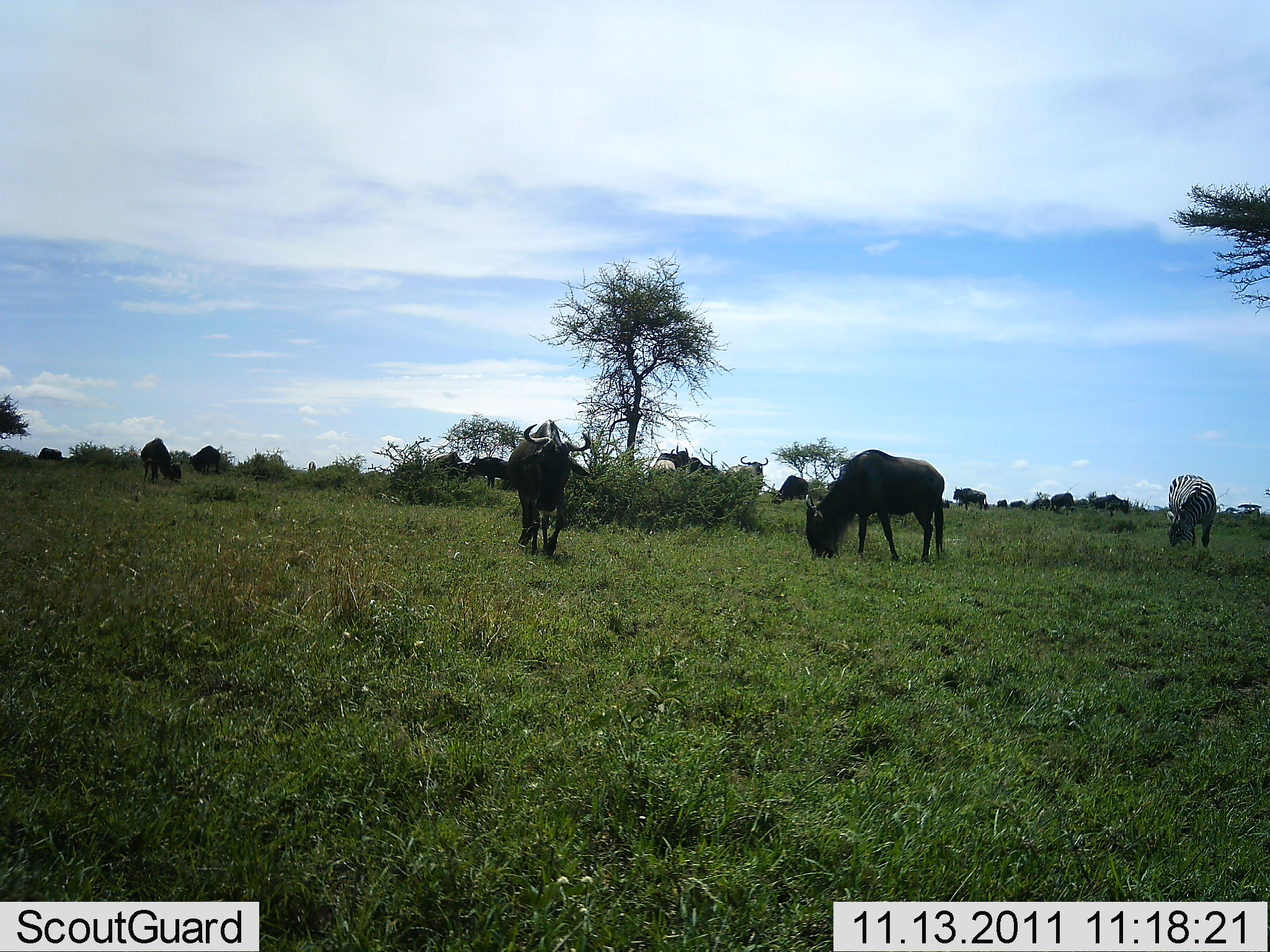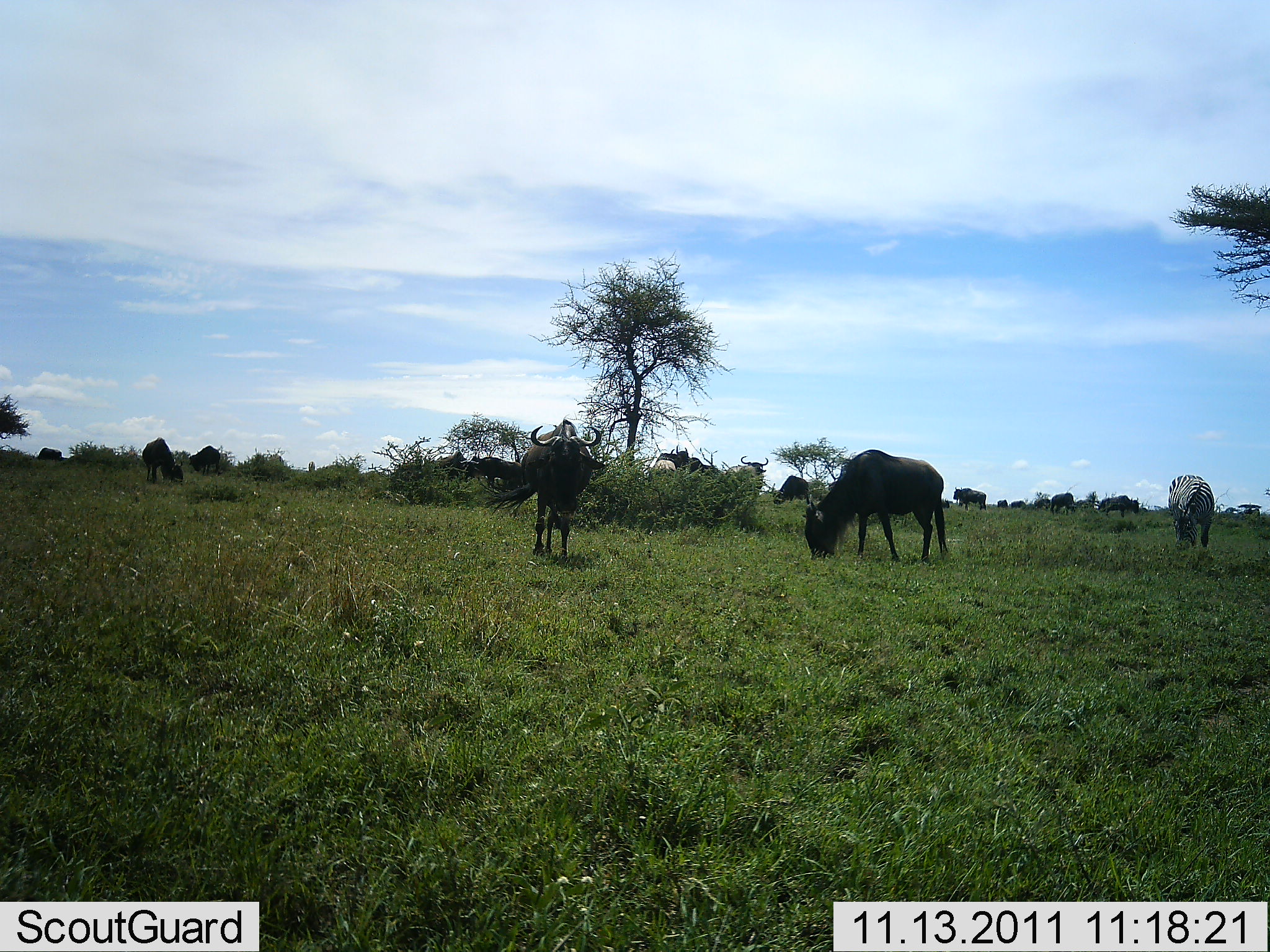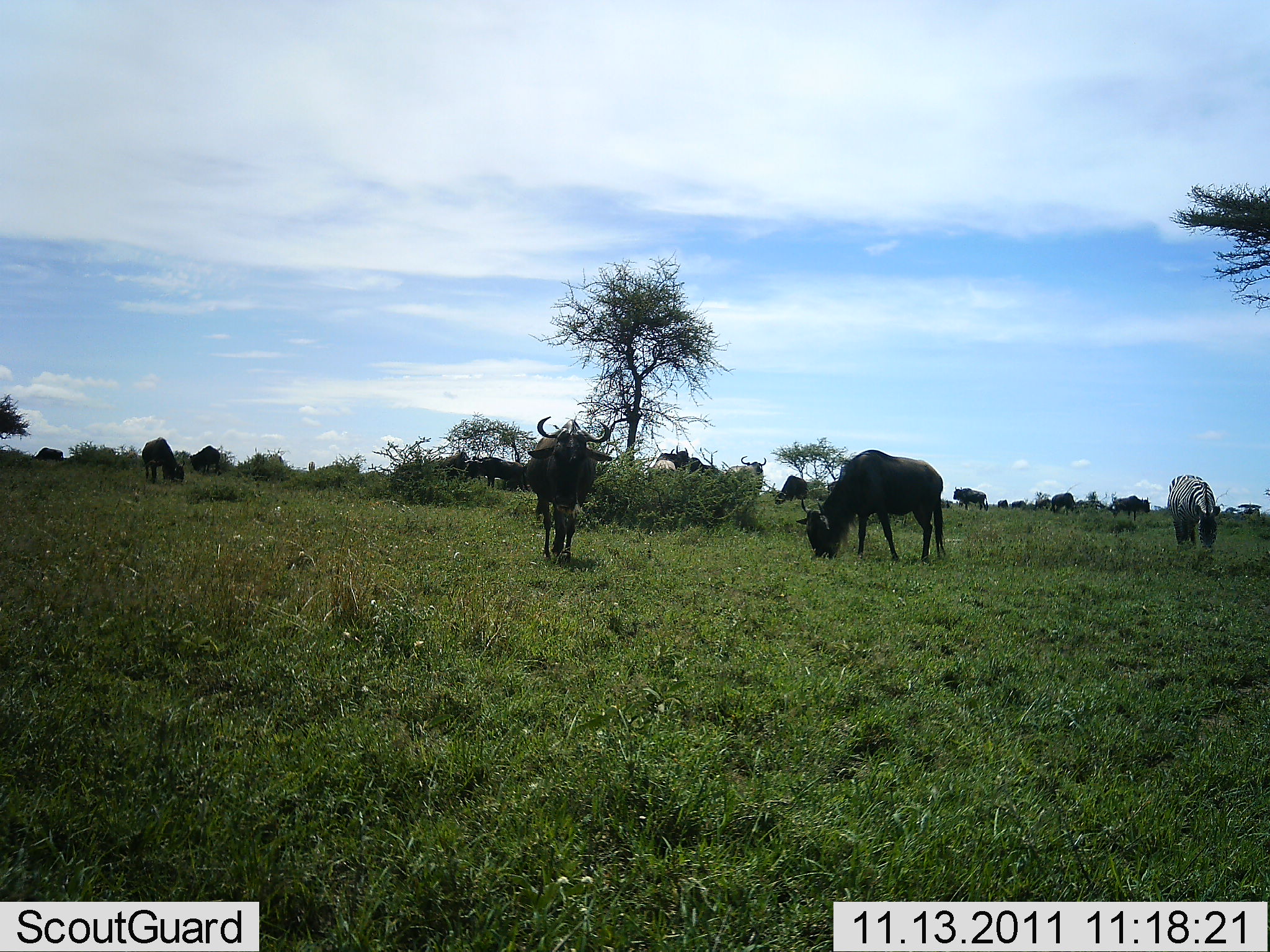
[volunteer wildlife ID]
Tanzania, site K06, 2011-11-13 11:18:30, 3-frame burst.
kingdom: Animalia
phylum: Chordata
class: Mammalia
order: Artiodactyla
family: Bovidae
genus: Connochaetes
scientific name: Connochaetes taurinus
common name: blue wildebeest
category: wildebeest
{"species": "wildebeest (blue wildebeest) (Connochaetes taurinus)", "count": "11-50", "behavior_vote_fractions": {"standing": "60%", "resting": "0%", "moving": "40%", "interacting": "0%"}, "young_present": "0%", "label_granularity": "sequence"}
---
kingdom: Animalia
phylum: Chordata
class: Mammalia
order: Perissodactyla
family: Equidae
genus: Equus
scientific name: Equus quagga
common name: plains zebra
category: zebra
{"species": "zebra (plains zebra) (Equus quagga)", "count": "1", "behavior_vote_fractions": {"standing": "23%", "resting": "0%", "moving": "0%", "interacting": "0%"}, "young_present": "0%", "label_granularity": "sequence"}